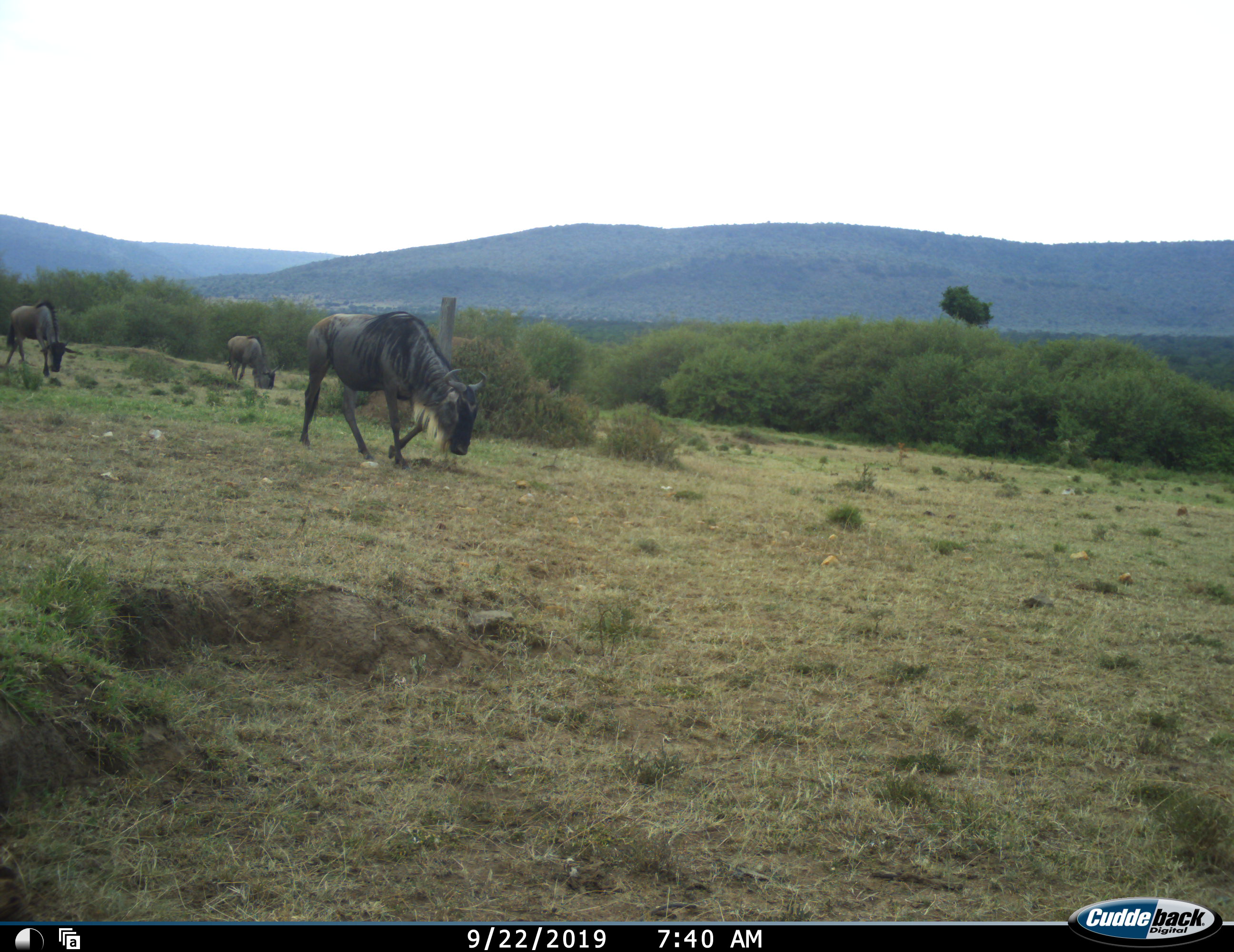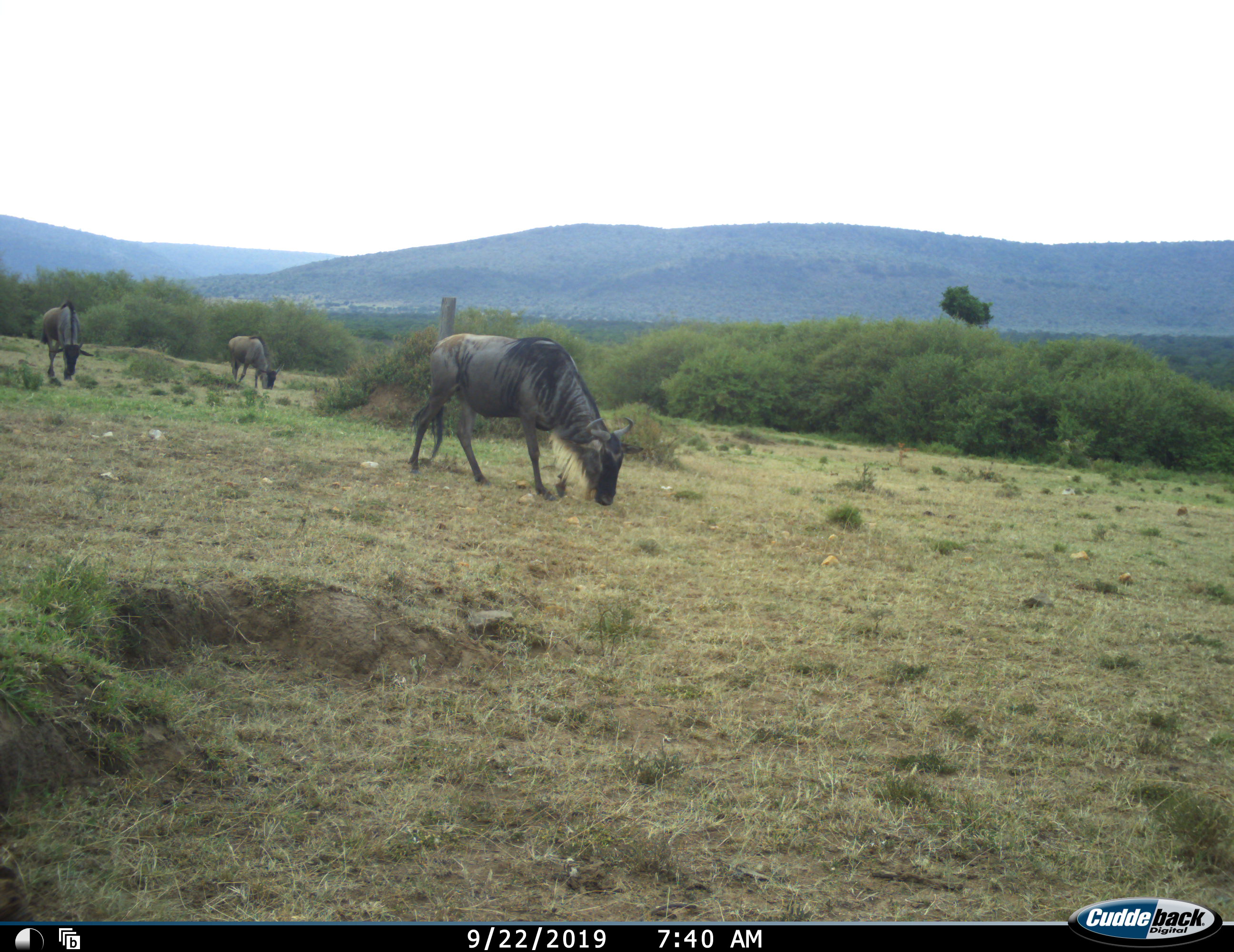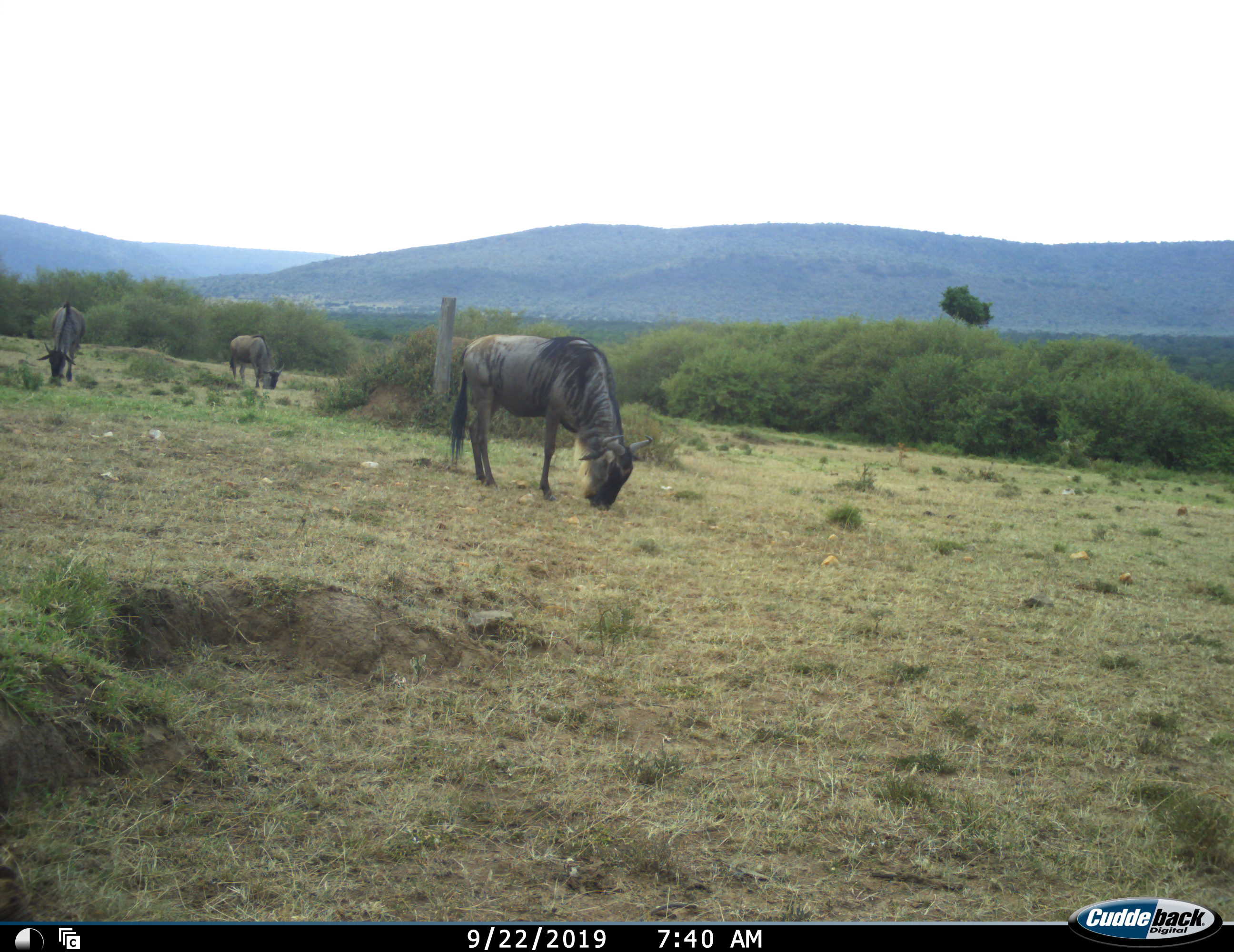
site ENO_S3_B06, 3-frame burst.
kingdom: Animalia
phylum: Chordata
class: Mammalia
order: Artiodactyla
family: Bovidae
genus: Connochaetes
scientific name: Connochaetes taurinus taurinus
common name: blue wildebeest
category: wildebeestblue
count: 3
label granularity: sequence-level